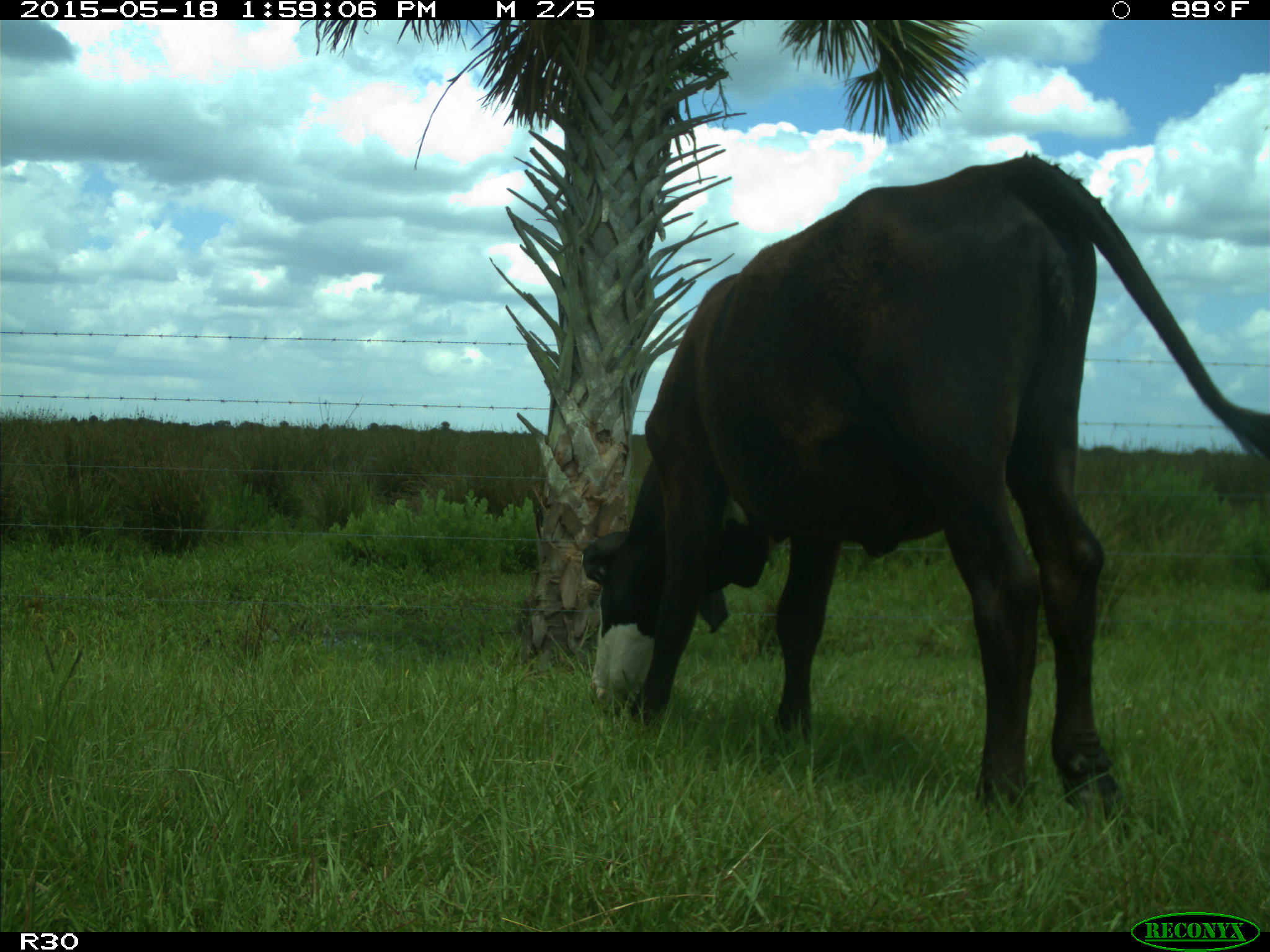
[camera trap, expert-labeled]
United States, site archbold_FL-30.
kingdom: Animalia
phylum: Chordata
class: Mammalia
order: Artiodactyla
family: Bovidae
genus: Bos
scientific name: Bos taurus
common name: domestic cow